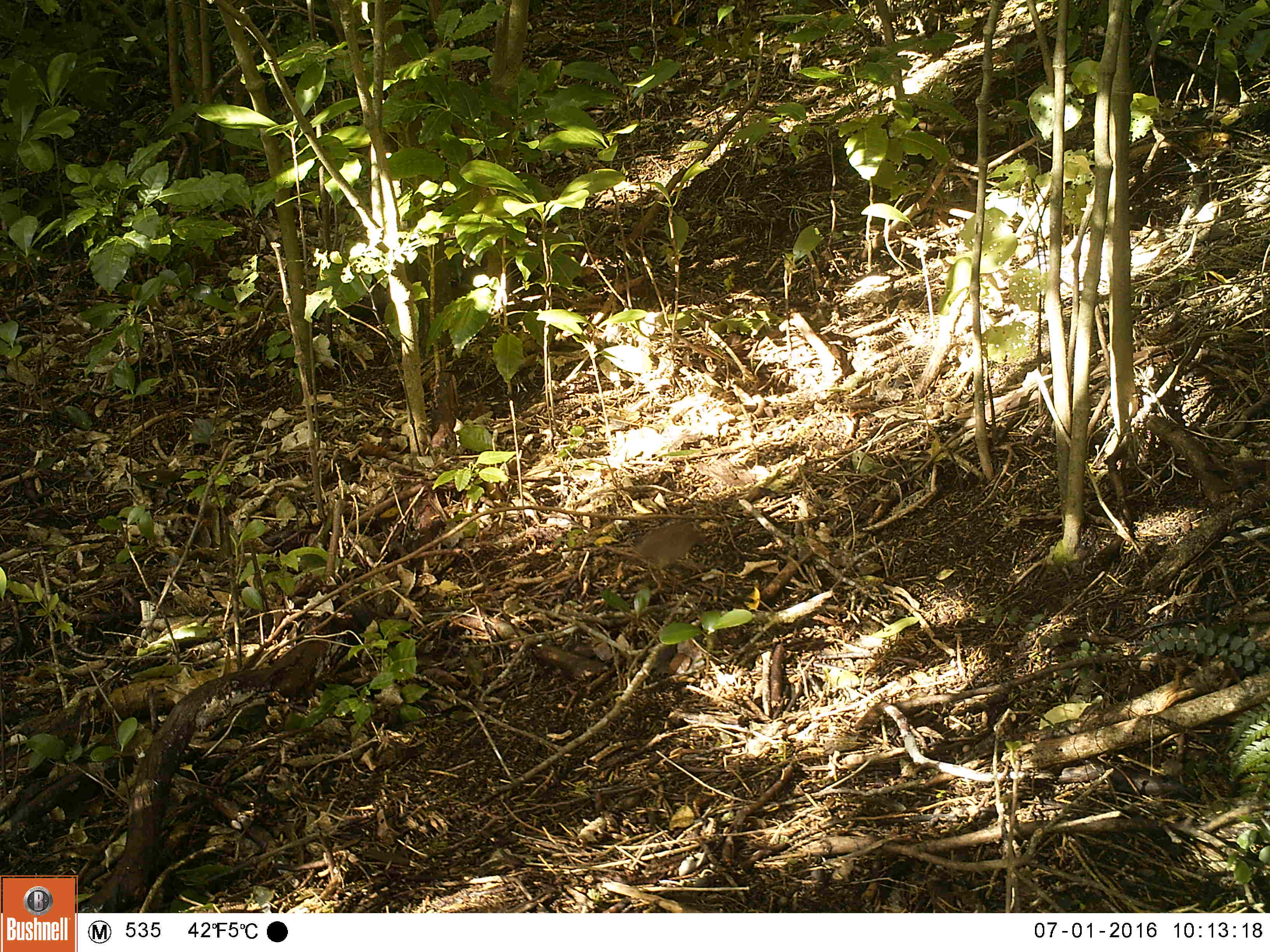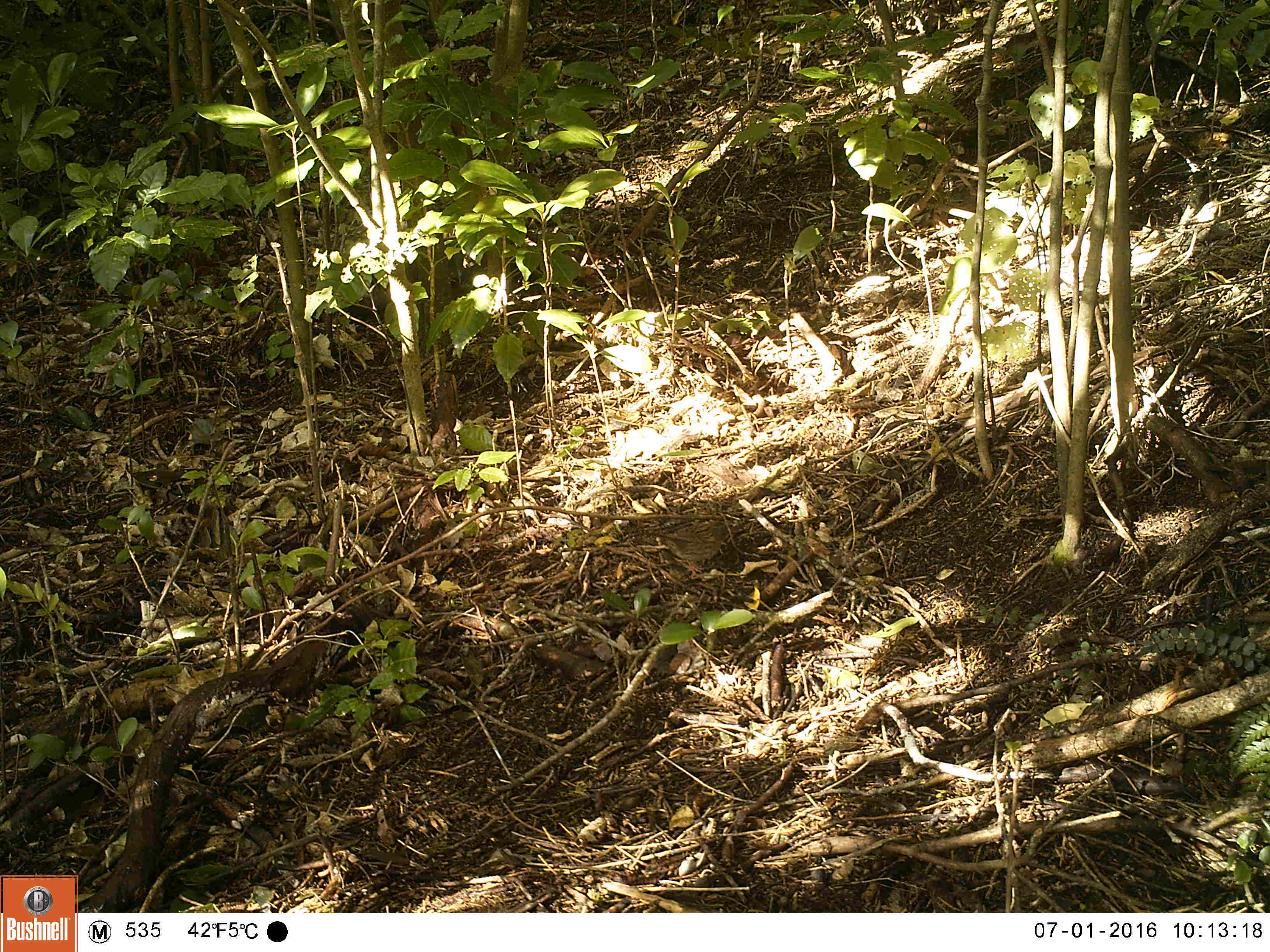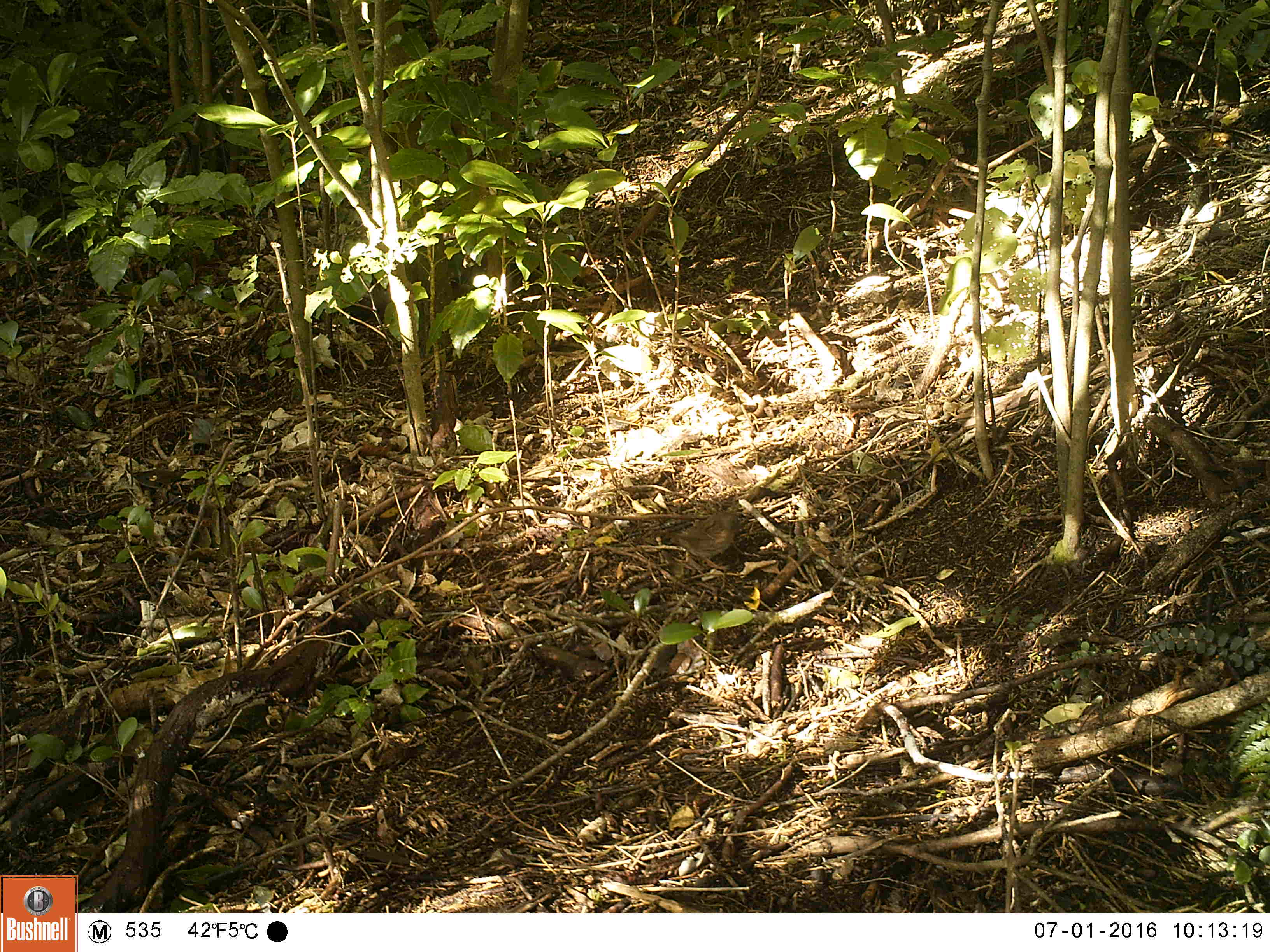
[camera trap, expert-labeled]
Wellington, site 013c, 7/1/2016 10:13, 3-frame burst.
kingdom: Animalia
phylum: Chordata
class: Aves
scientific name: Aves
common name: bird